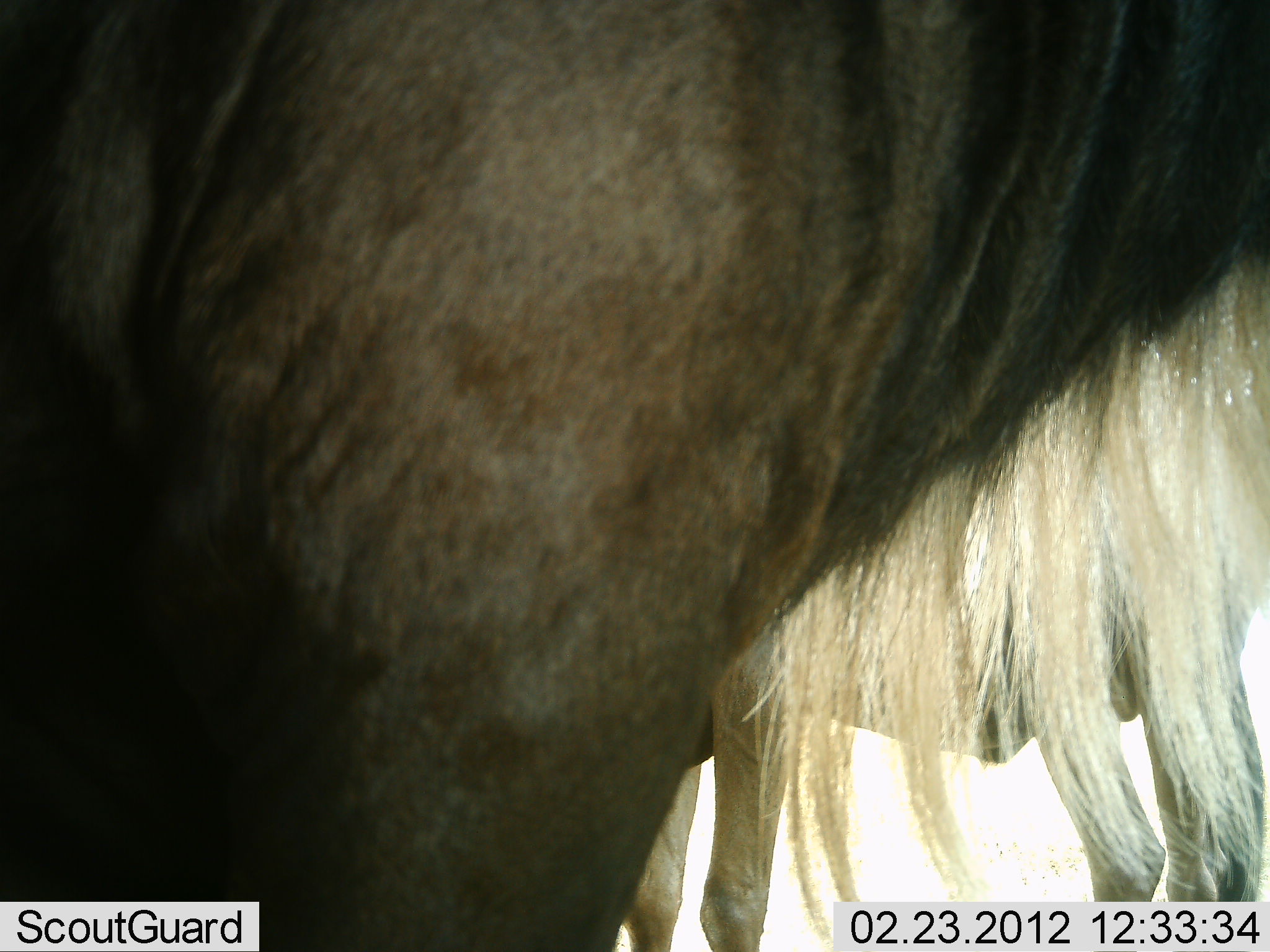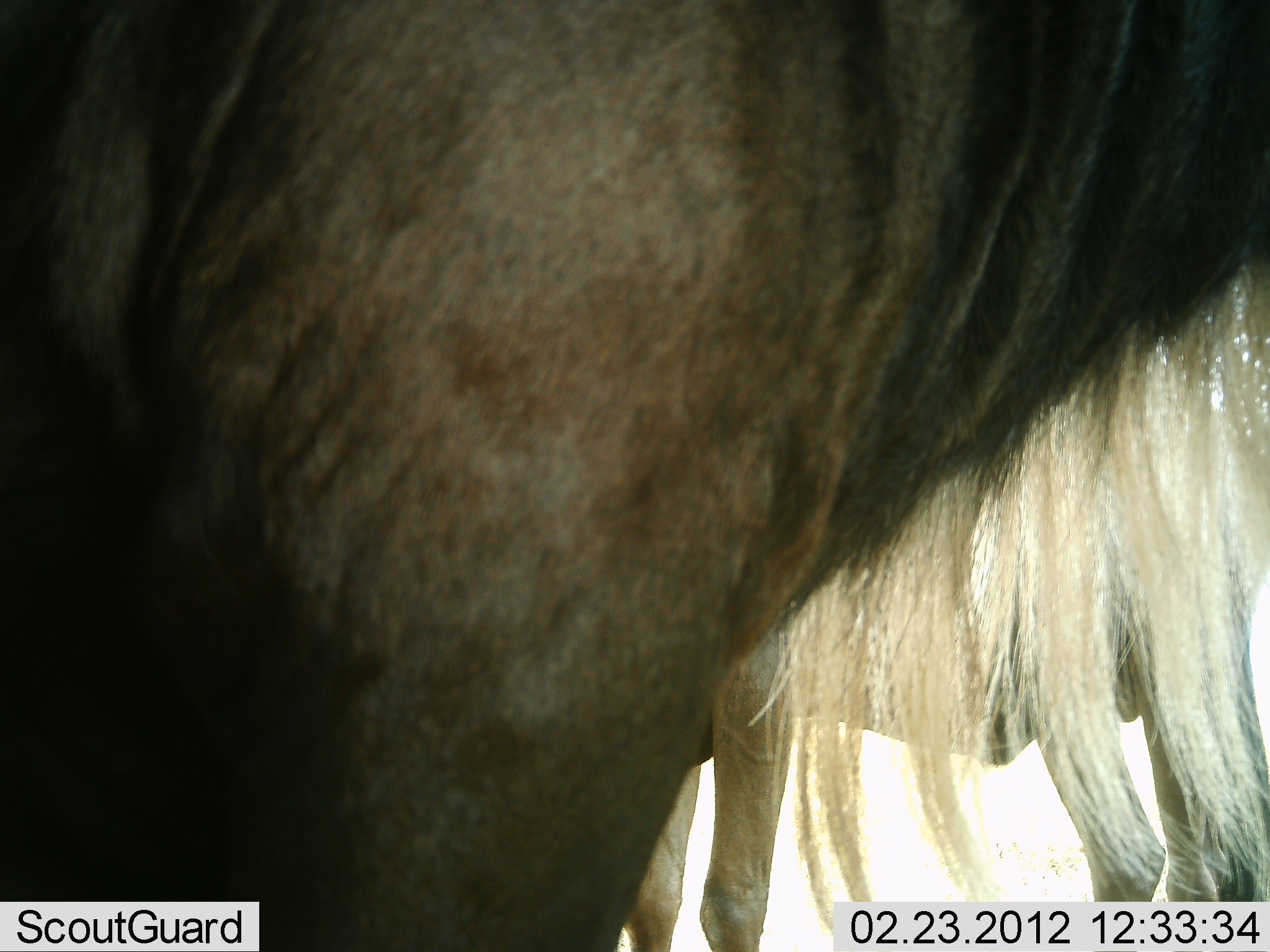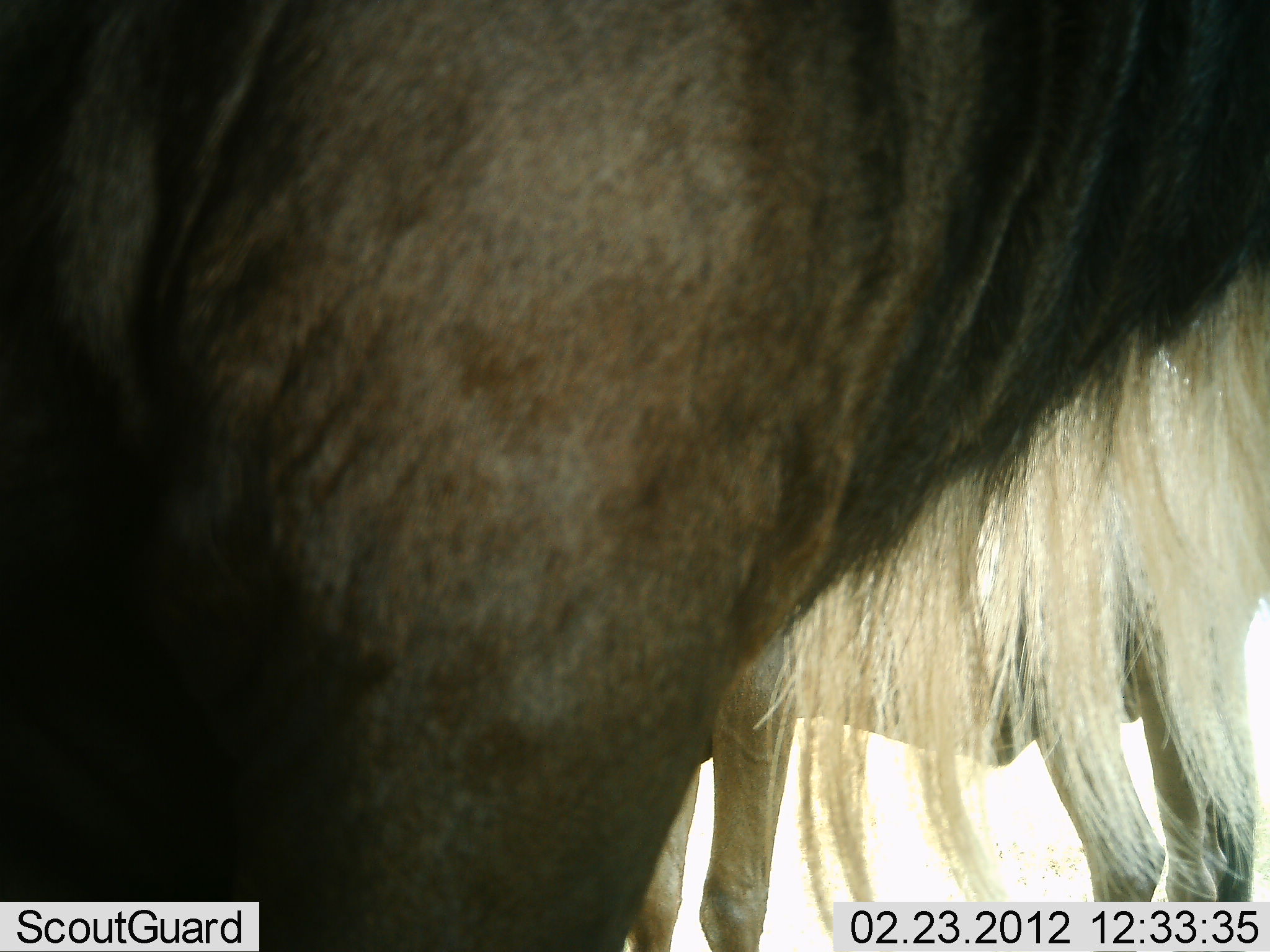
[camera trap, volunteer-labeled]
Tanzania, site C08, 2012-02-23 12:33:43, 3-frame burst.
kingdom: Animalia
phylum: Chordata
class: Mammalia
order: Artiodactyla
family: Bovidae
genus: Connochaetes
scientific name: Connochaetes taurinus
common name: blue wildebeest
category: wildebeest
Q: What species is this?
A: Wildebeest (blue wildebeest) (Connochaetes taurinus).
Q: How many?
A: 2.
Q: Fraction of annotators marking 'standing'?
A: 100%.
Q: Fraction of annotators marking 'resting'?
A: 0%.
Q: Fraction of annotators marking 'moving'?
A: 0%.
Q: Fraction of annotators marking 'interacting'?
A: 0%.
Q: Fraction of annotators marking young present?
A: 0%.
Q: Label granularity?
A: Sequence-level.